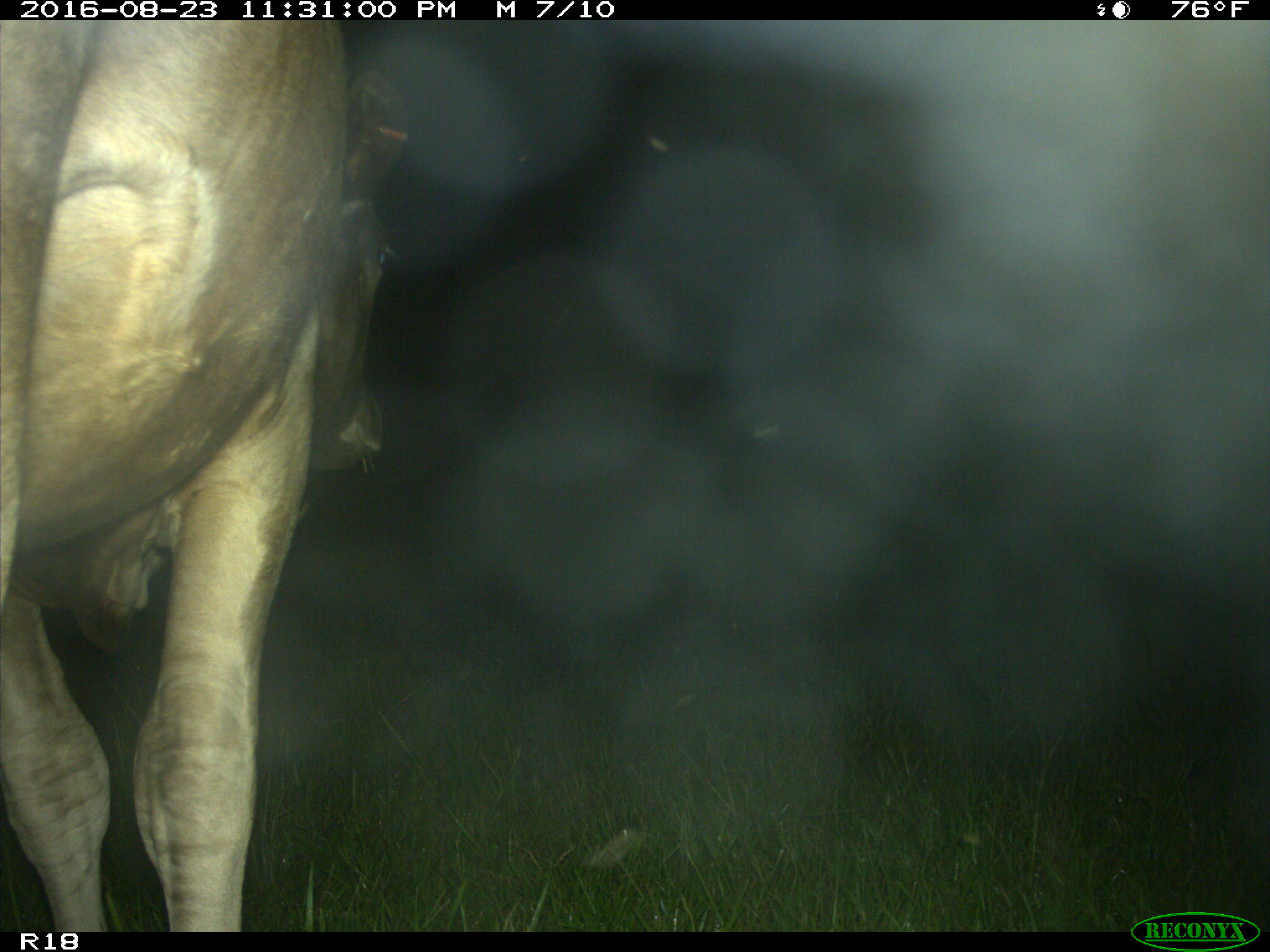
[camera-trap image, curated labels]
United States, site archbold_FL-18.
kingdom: Animalia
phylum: Chordata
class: Mammalia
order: Artiodactyla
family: Bovidae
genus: Bos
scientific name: Bos taurus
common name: domestic cow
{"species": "Bos taurus (domestic cow)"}